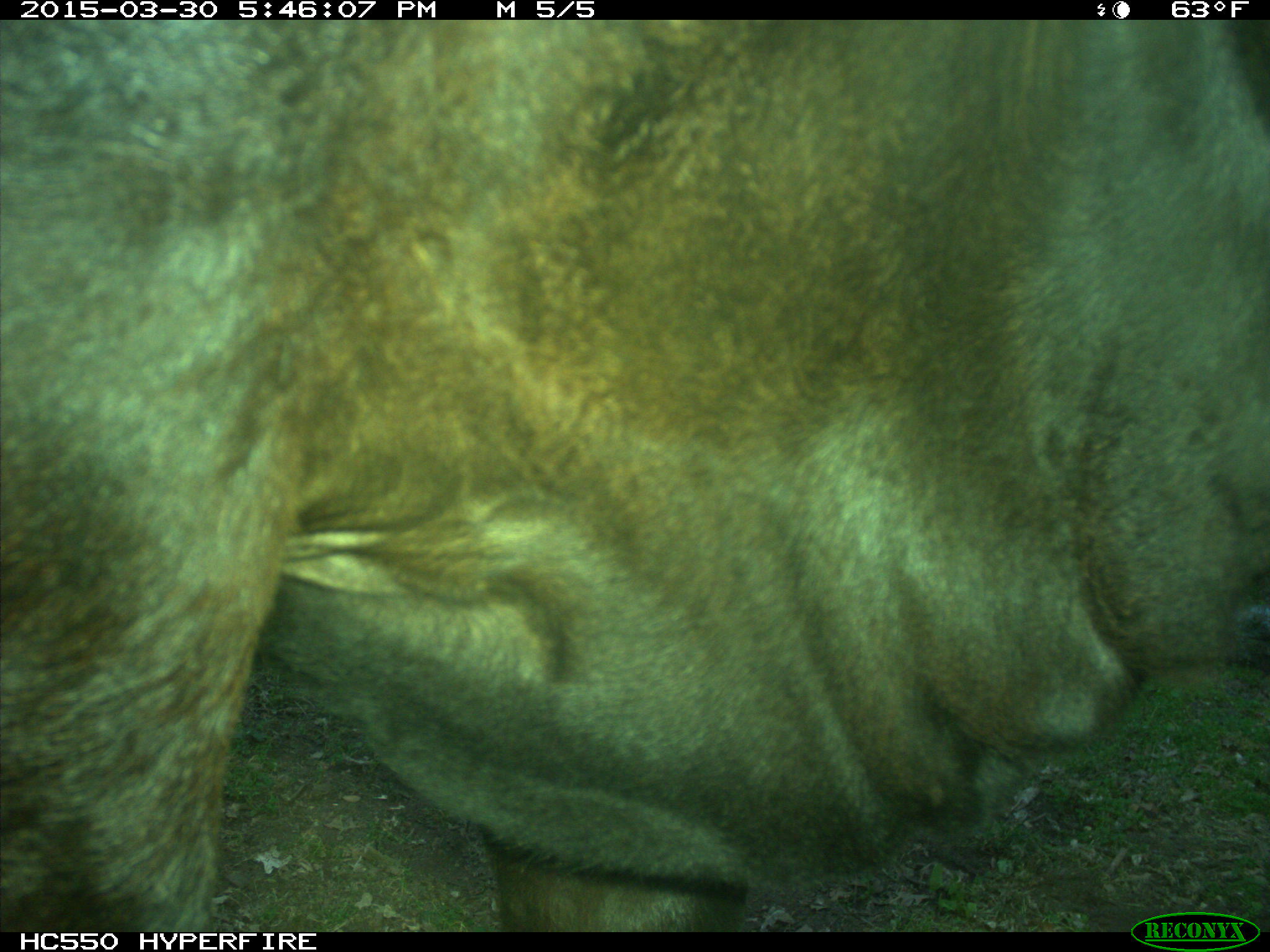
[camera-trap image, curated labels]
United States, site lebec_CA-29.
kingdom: Animalia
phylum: Chordata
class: Mammalia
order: Artiodactyla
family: Bovidae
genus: Bos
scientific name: Bos taurus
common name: domestic cow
Bos taurus (domestic cow).